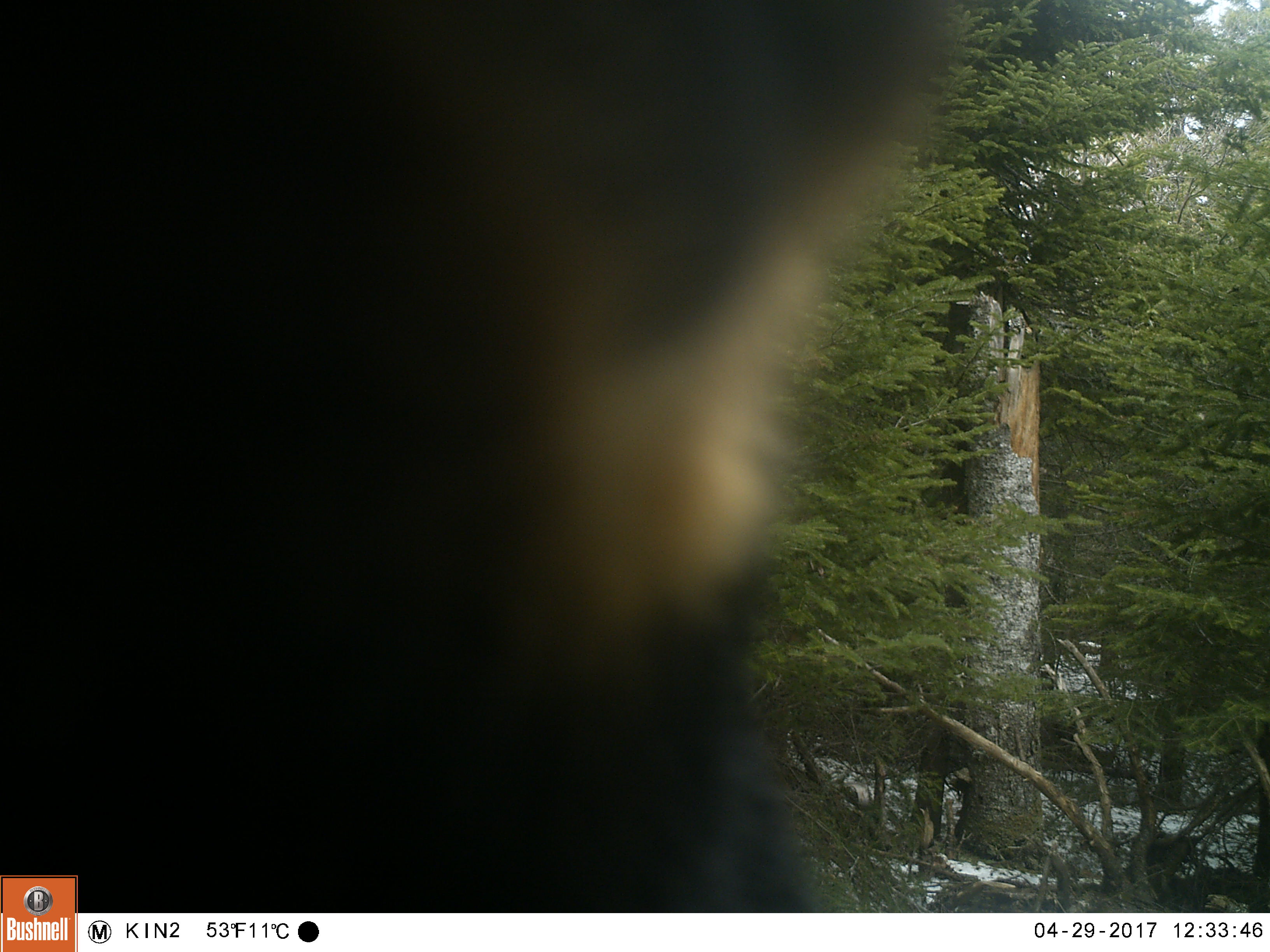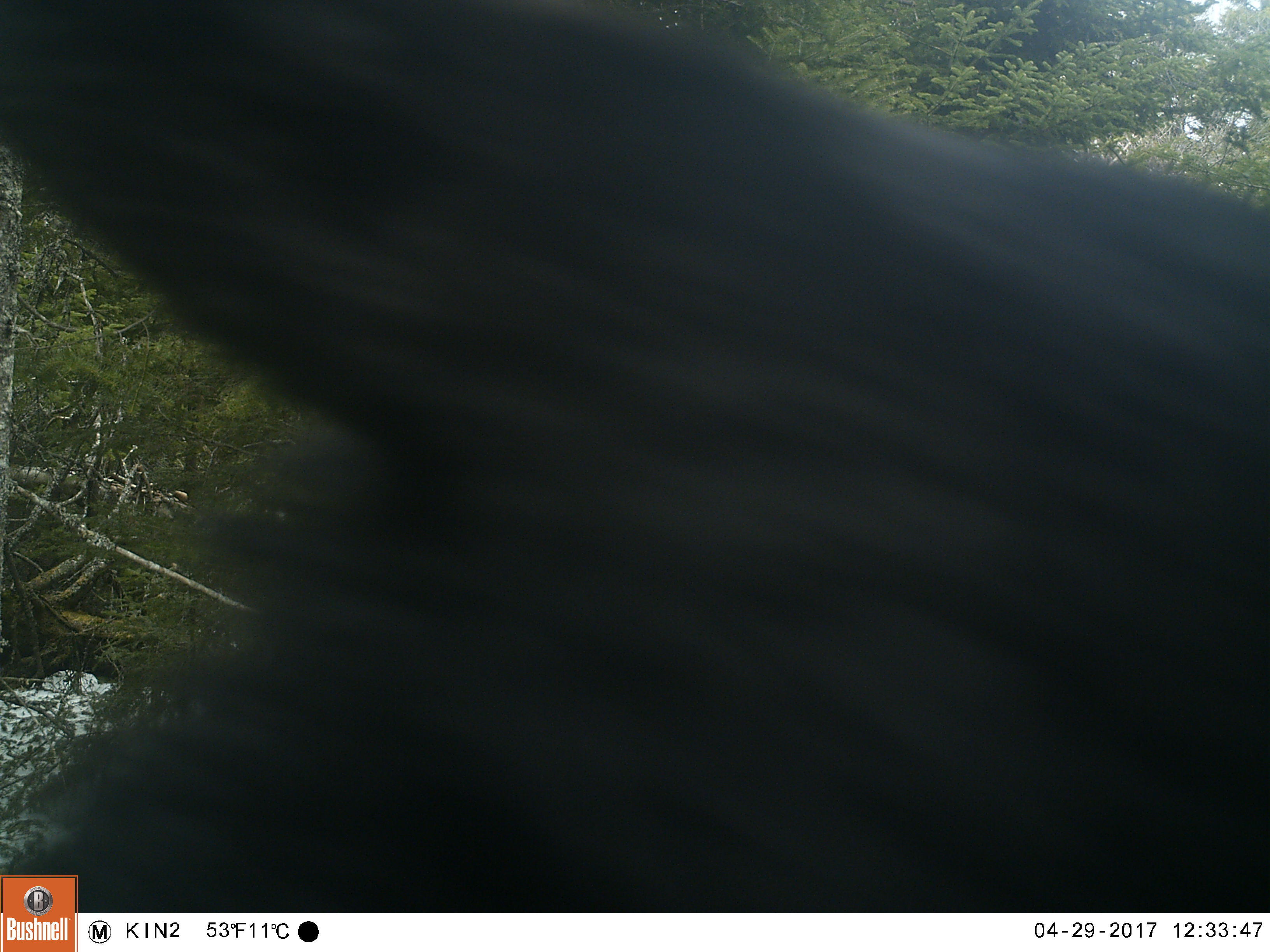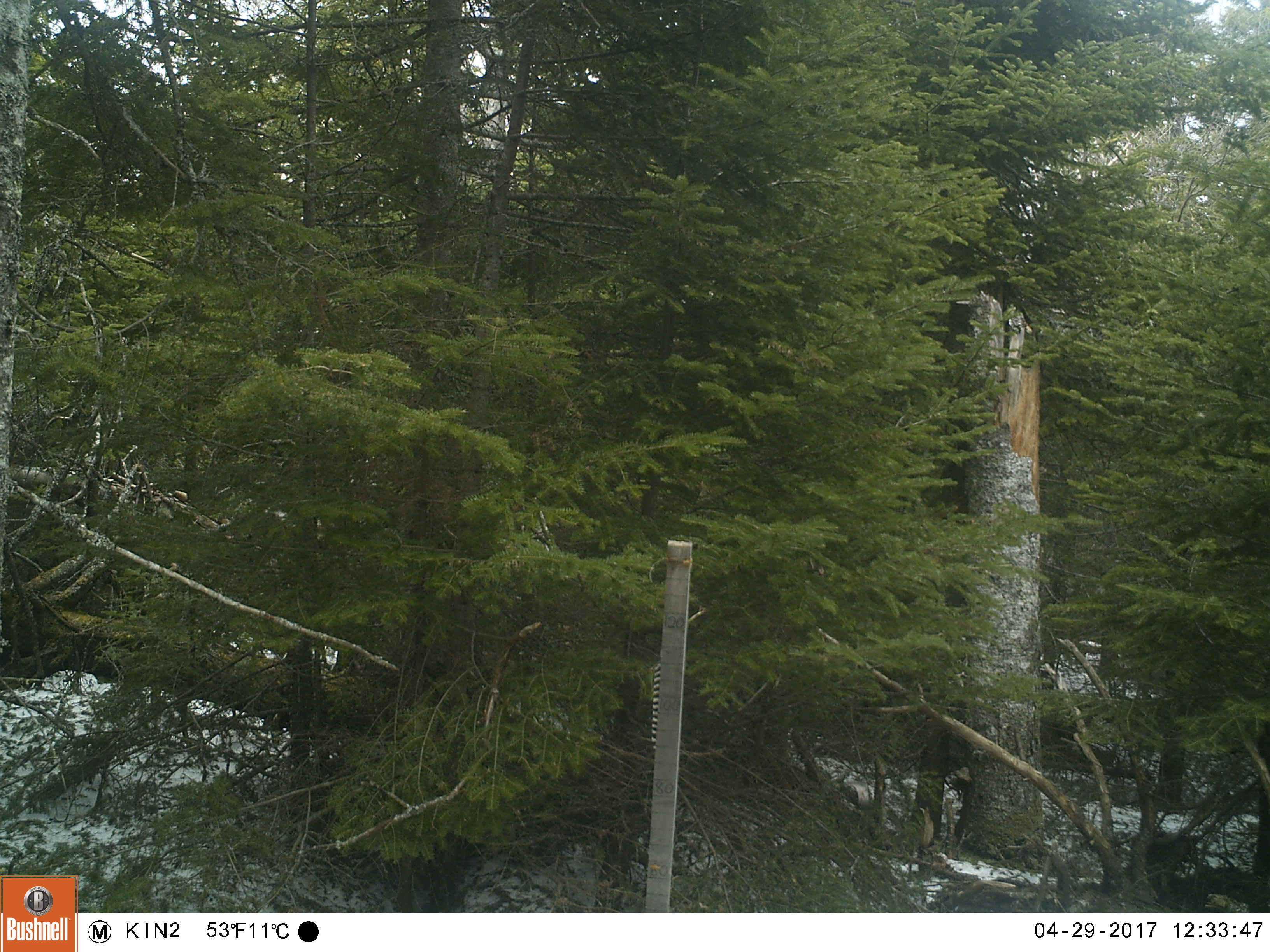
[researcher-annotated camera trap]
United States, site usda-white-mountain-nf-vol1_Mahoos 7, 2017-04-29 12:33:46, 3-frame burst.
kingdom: Animalia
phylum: Chordata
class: Mammalia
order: Carnivora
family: Ursidae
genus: Ursus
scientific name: Ursus americanus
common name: black bear